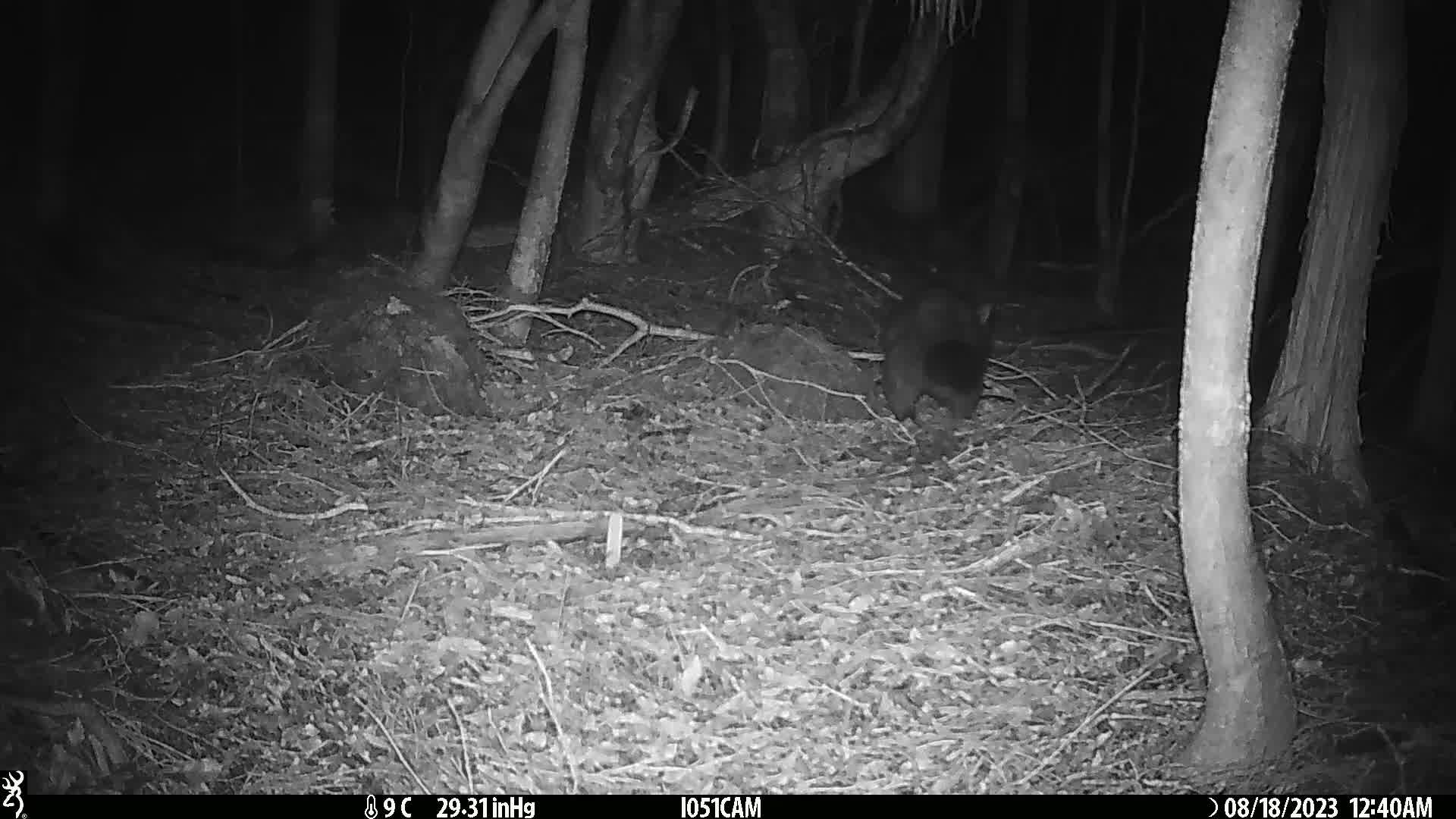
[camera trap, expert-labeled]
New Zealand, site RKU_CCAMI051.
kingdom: Animalia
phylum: Chordata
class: Mammalia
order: Diprotodontia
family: Phalangeridae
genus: Trichosurus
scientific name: Trichosurus vulpecula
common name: common brushtail possum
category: possum